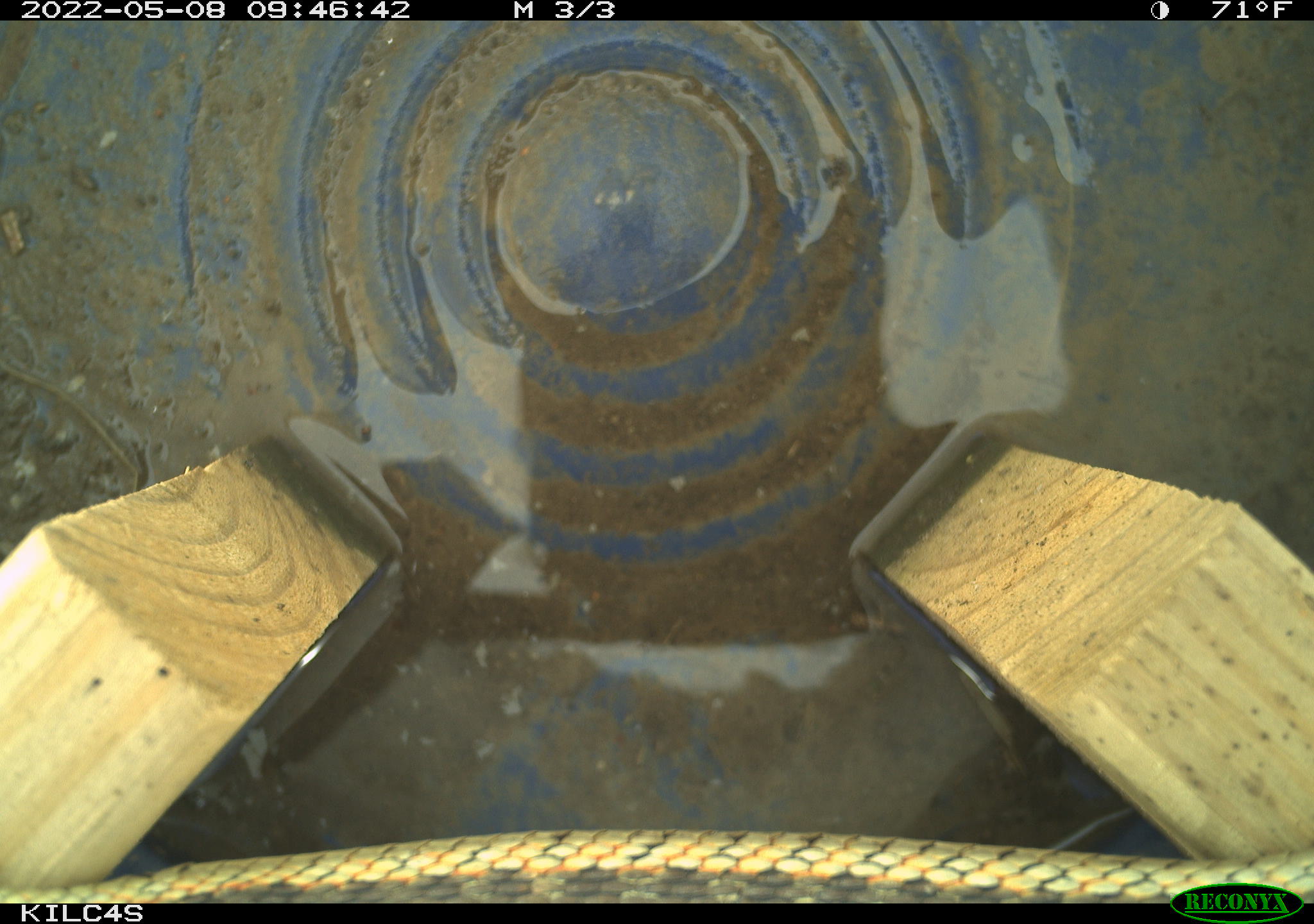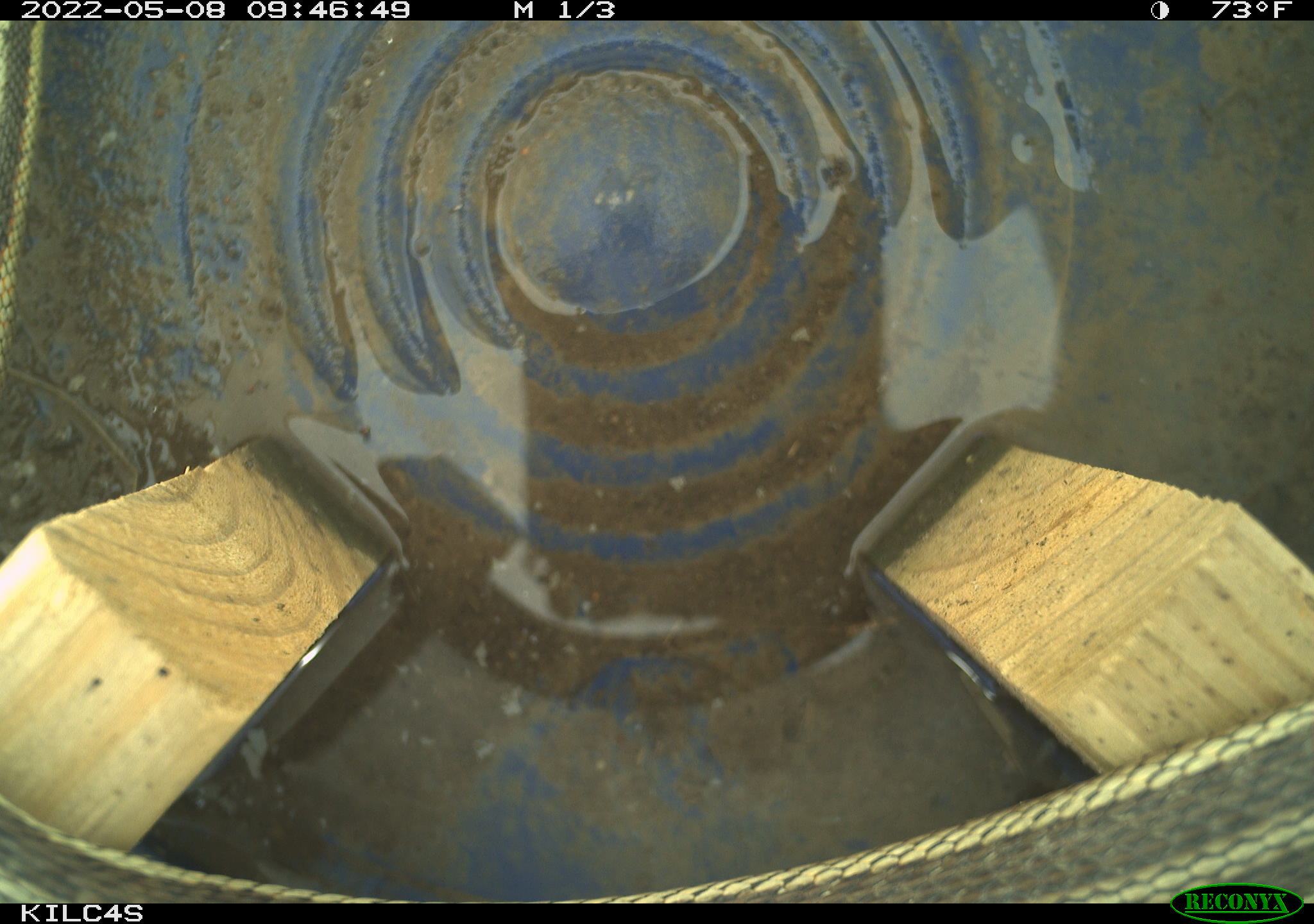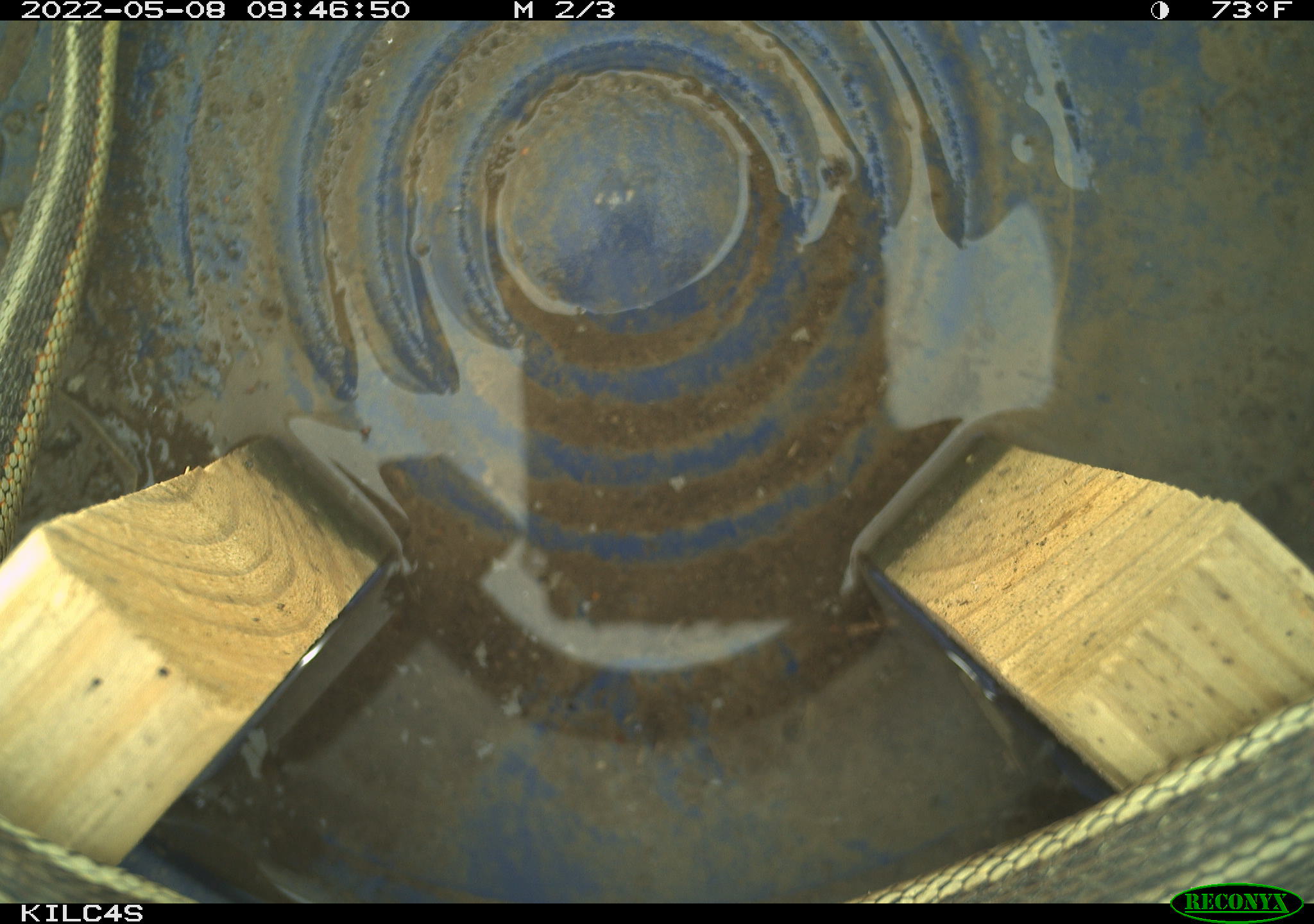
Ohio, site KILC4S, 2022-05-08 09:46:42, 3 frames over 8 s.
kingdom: Animalia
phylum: Chordata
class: Reptilia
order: Squamata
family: Colubridae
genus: Thamnophis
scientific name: Thamnophis sirtalis sirtalis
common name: eastern gartersnake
Eastern gartersnake (Thamnophis sirtalis sirtalis).